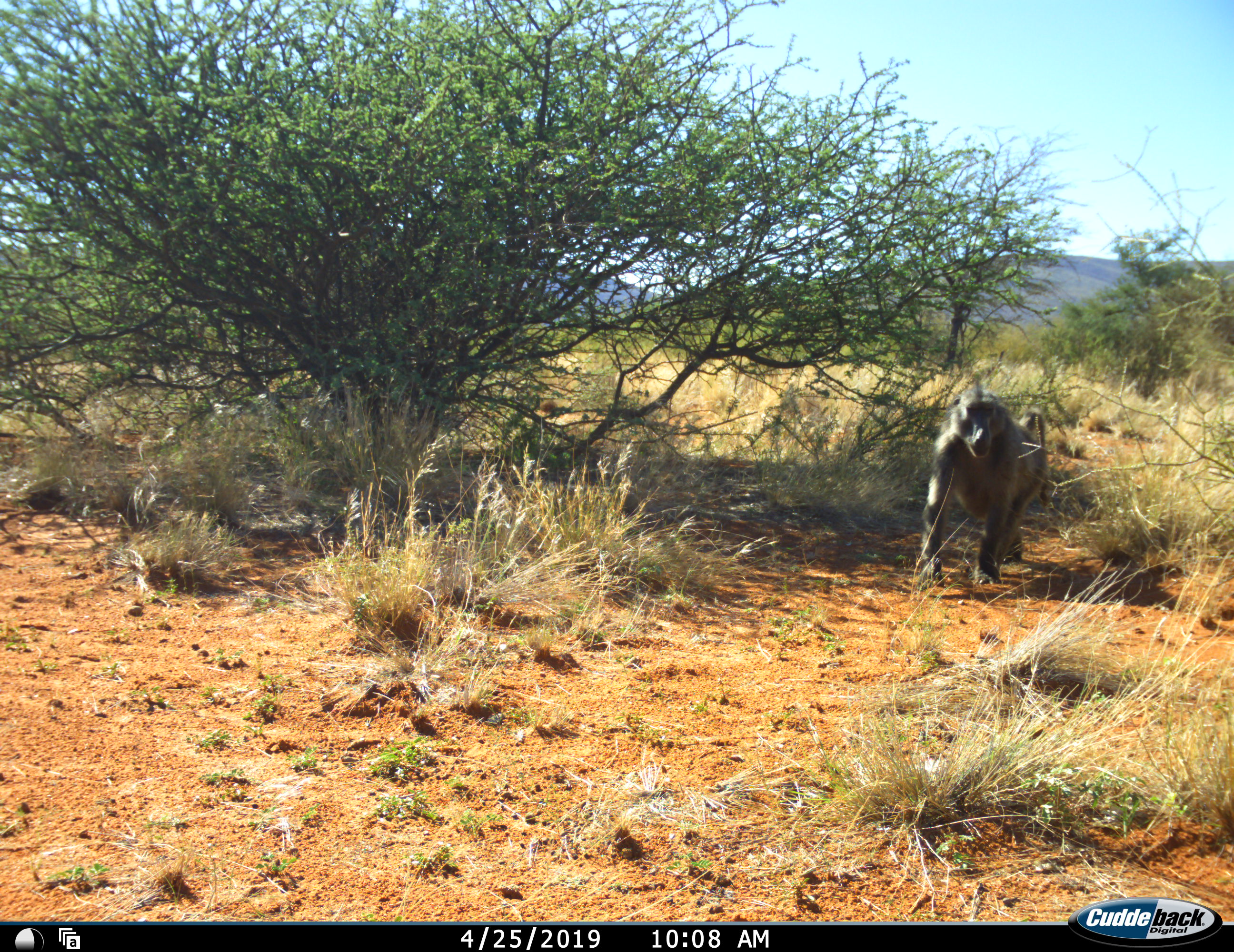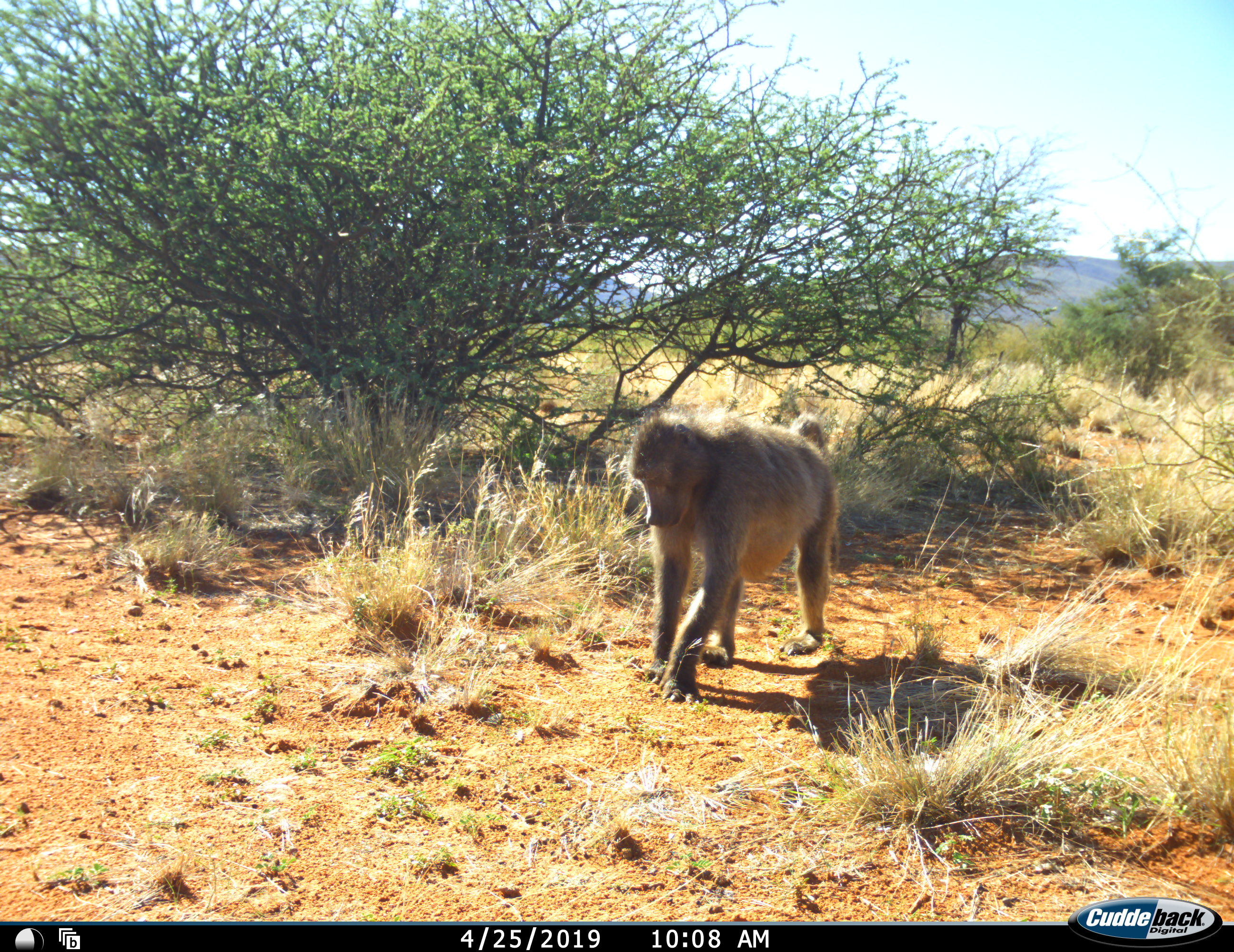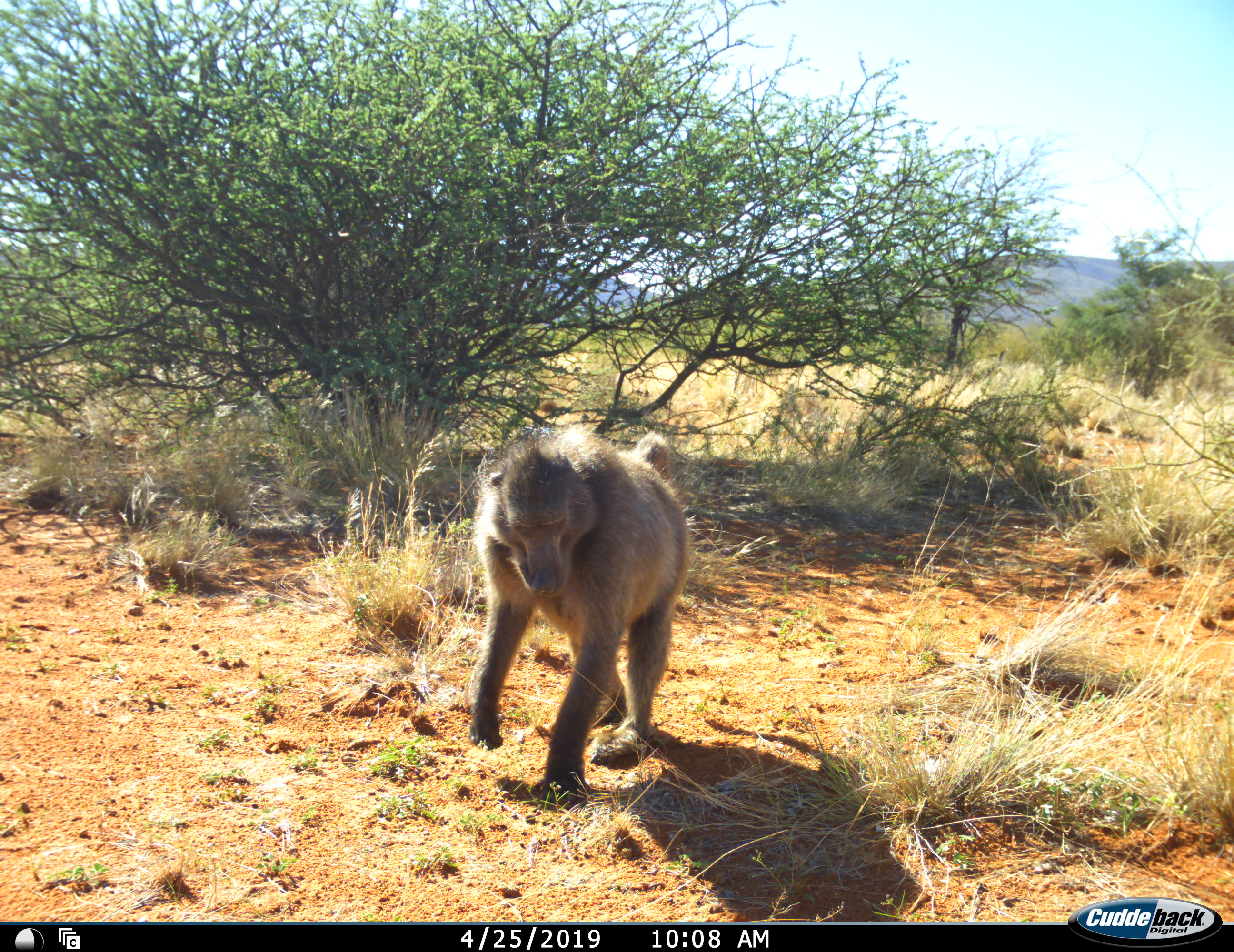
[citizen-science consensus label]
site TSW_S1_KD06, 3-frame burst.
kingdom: Animalia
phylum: Chordata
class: Mammalia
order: Primates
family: Cercopithecidae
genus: Papio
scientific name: Papio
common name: baboon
Baboon (Papio), count 1. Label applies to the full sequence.